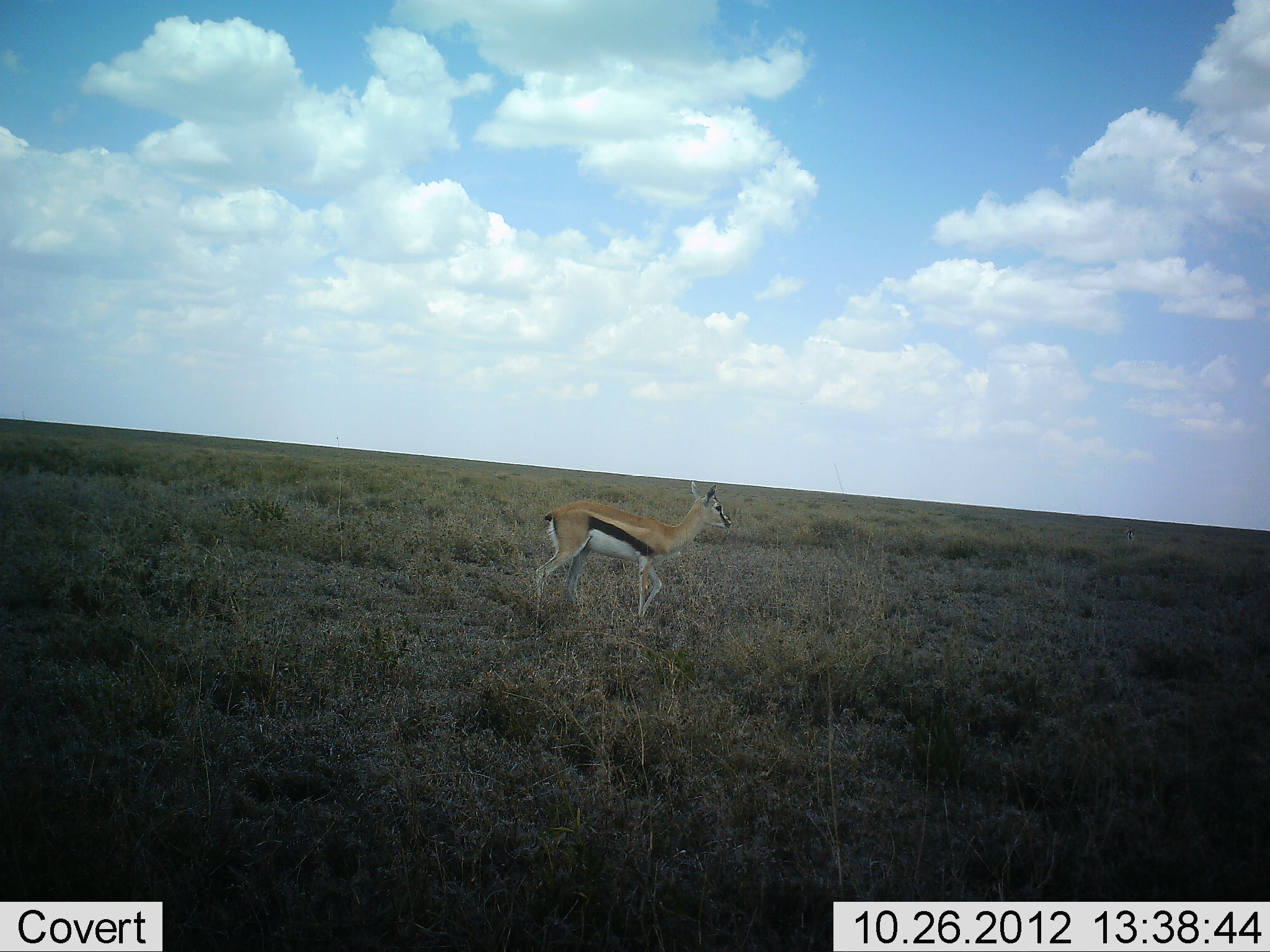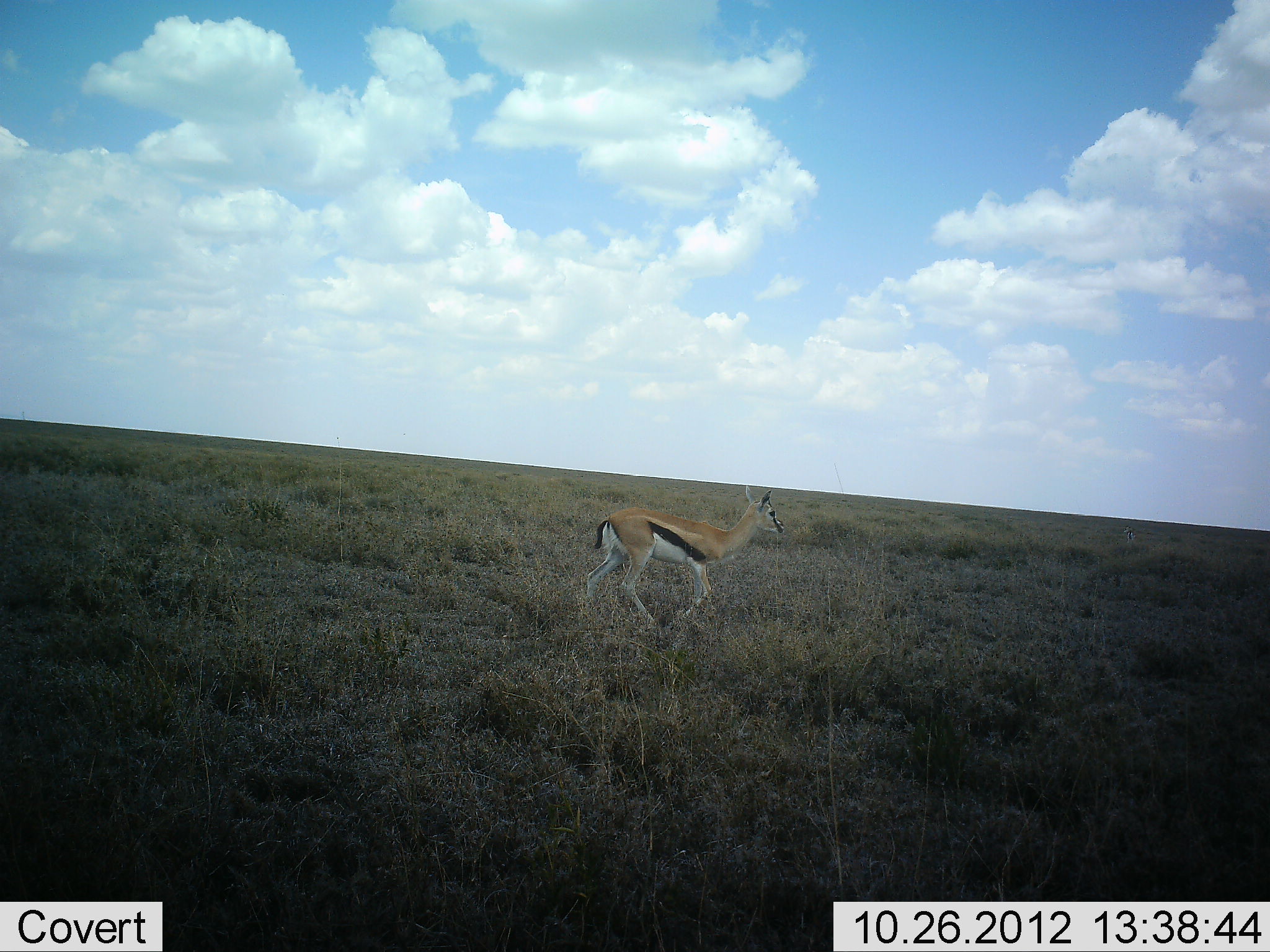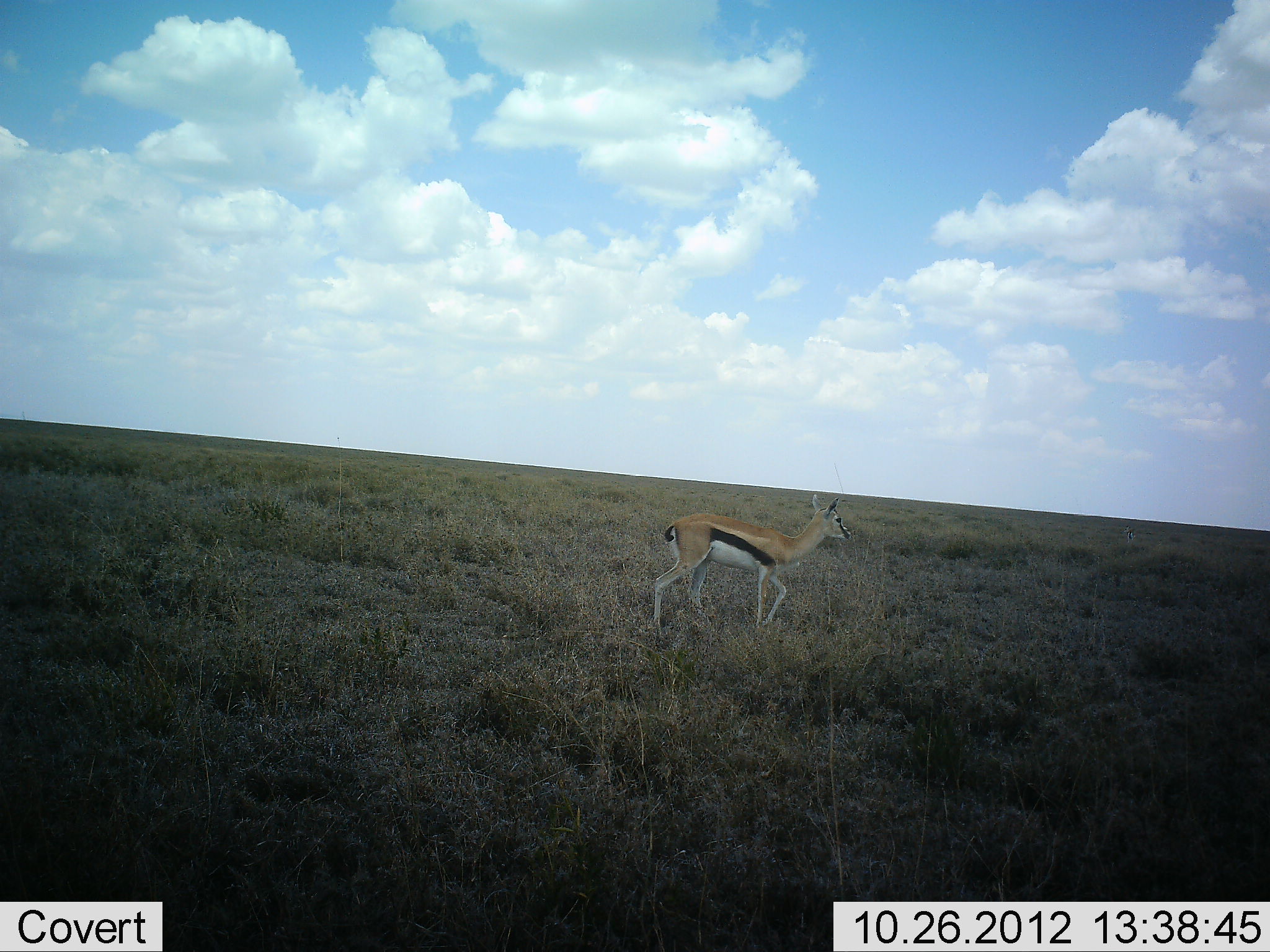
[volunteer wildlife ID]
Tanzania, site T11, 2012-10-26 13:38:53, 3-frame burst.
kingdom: Animalia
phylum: Chordata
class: Mammalia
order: Artiodactyla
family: Bovidae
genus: Eudorcas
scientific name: Eudorcas thomsonii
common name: thomson's gazelle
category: gazellethomsons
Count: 1.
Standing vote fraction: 0%.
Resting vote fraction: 0%.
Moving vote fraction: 100%.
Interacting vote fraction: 0%.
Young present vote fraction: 0%.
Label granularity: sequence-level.